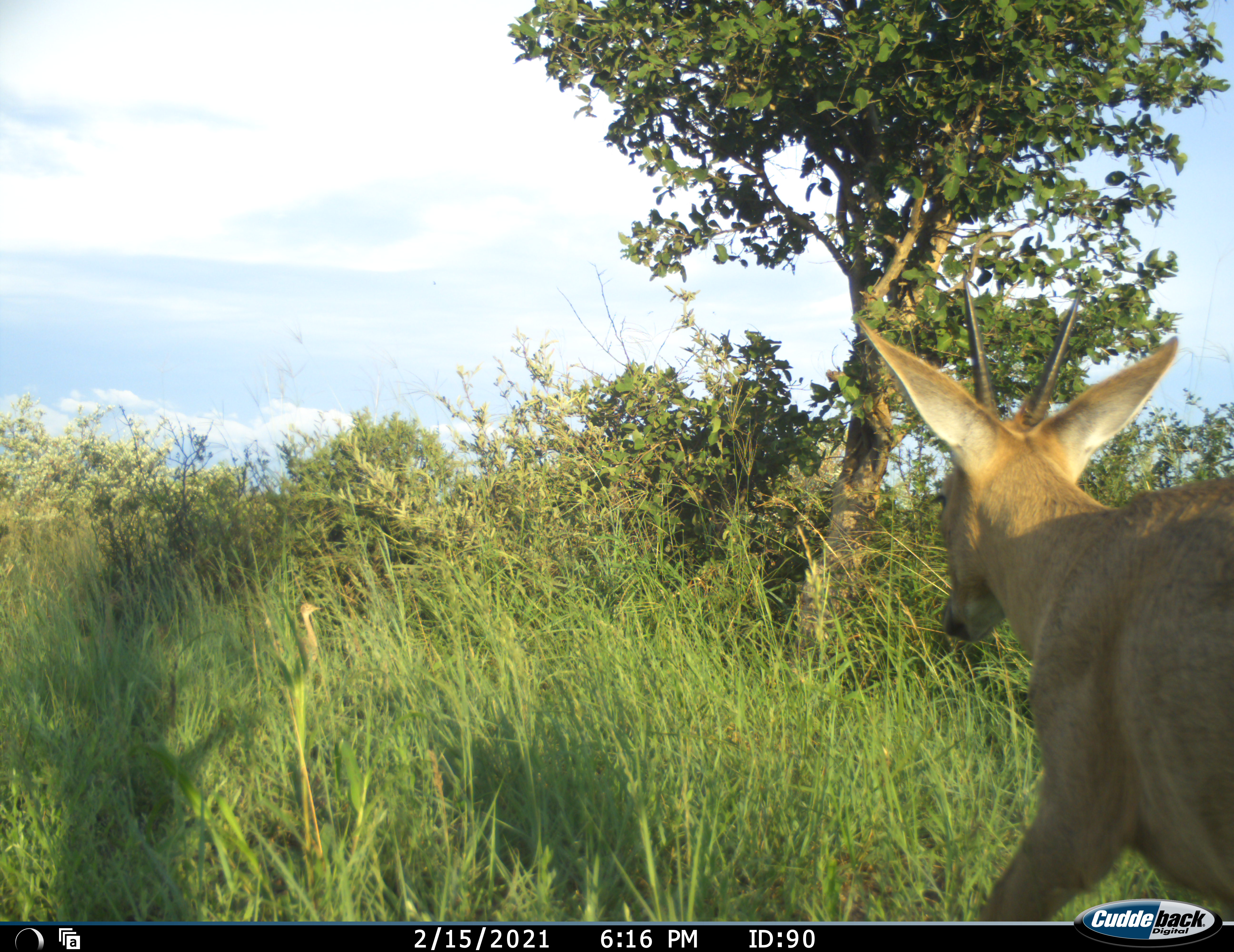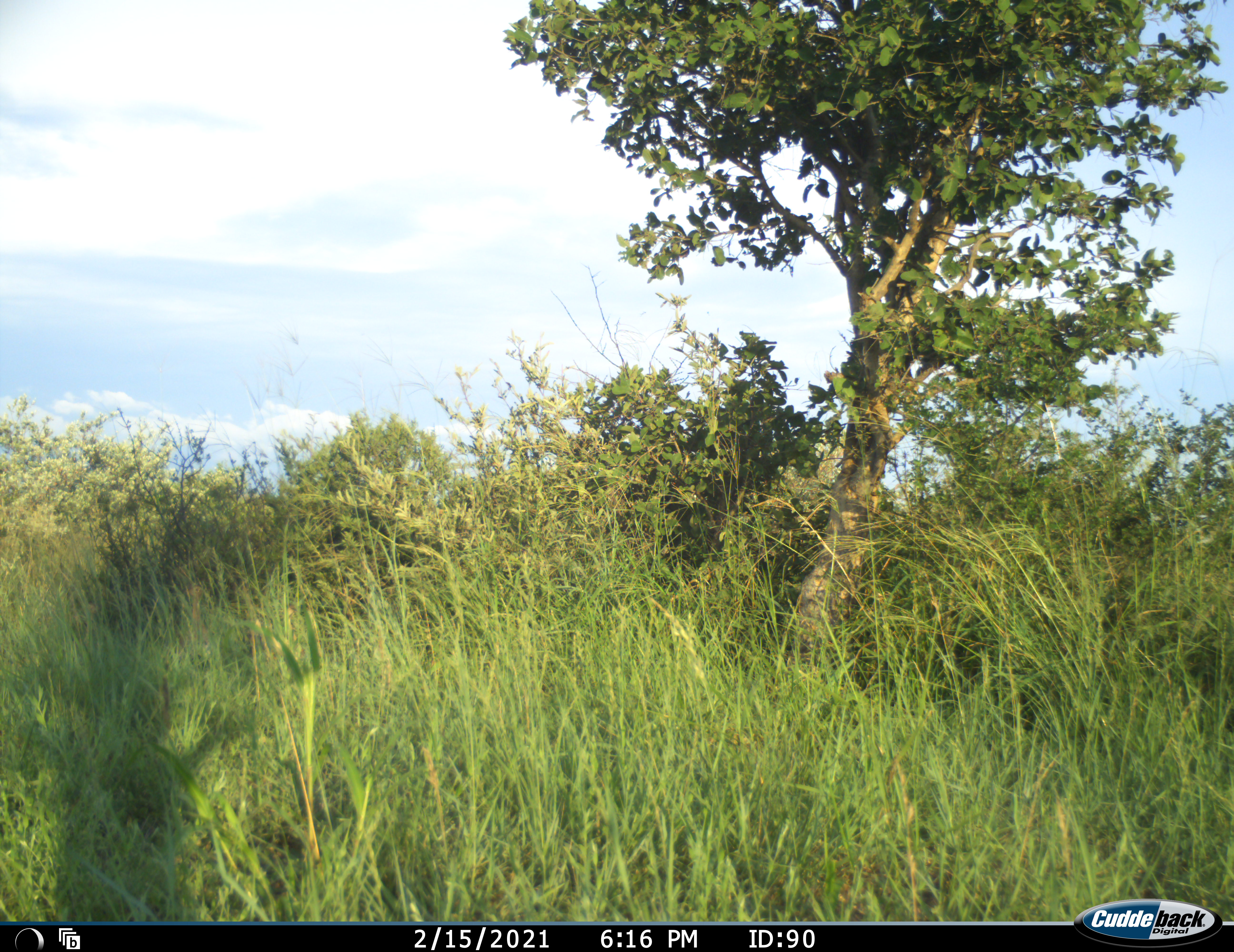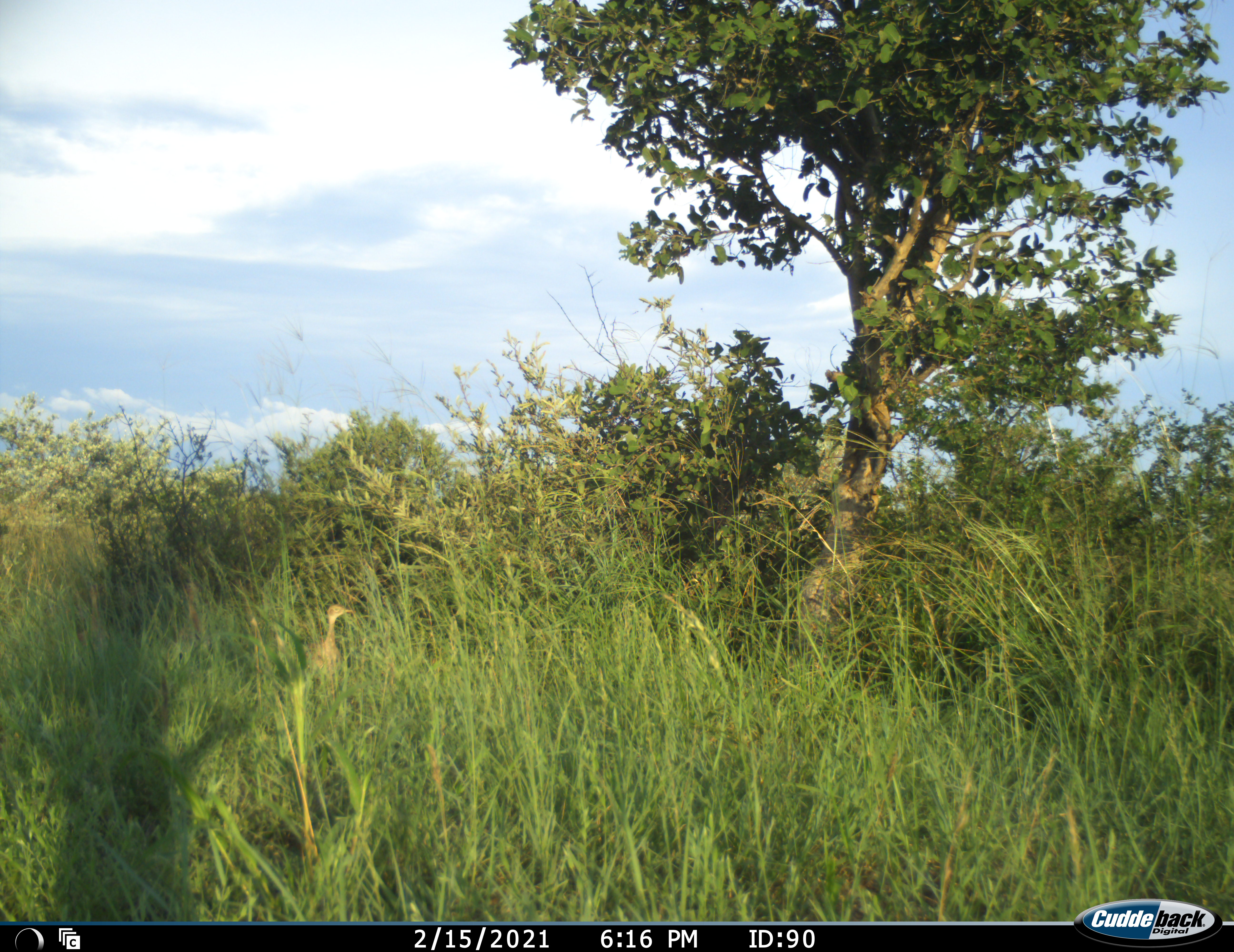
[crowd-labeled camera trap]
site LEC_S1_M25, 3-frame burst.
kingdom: Animalia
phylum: Chordata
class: Mammalia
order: Artiodactyla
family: Bovidae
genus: Sylvicapra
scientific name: Sylvicapra grimmia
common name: common duiker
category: duikercommongrey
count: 1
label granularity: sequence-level